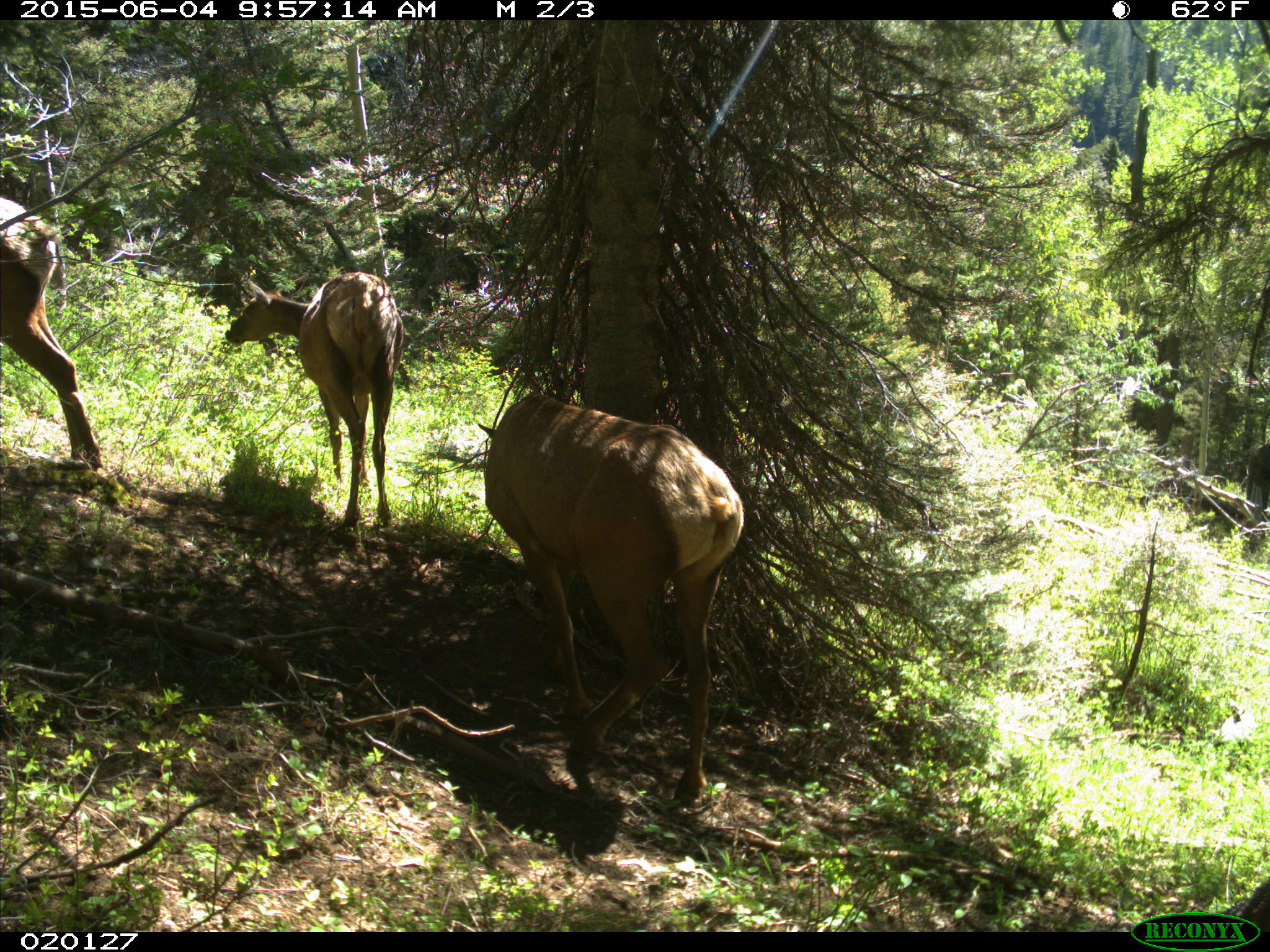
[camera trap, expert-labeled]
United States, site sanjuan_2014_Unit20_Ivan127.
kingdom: Animalia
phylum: Chordata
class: Mammalia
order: Artiodactyla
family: Cervidae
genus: Cervus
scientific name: Cervus elaphus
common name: red deer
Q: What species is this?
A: Cervus elaphus (red deer).